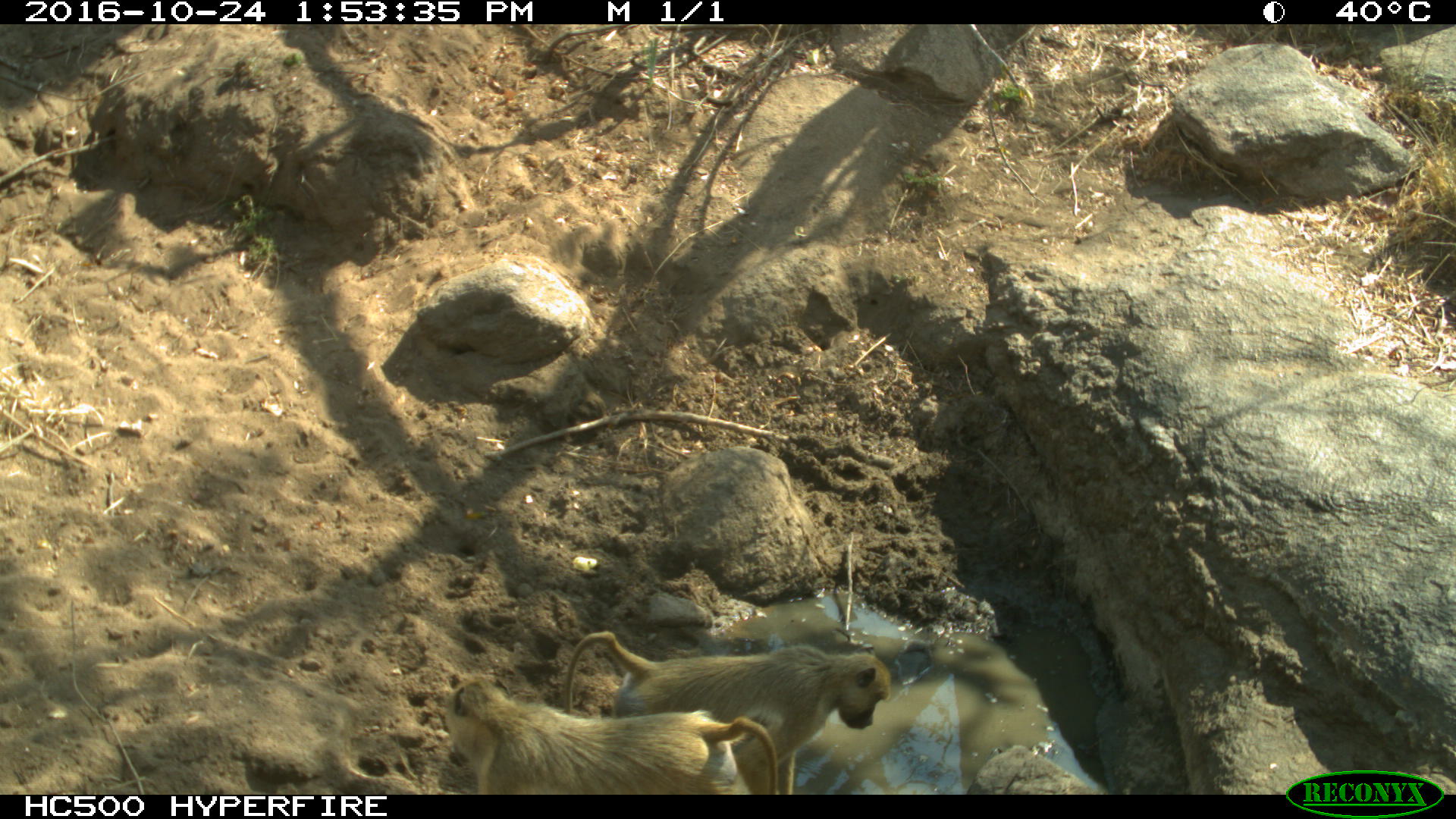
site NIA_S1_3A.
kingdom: Animalia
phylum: Chordata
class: Mammalia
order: Primates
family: Cercopithecidae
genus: Papio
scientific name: Papio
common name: baboon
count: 2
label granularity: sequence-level